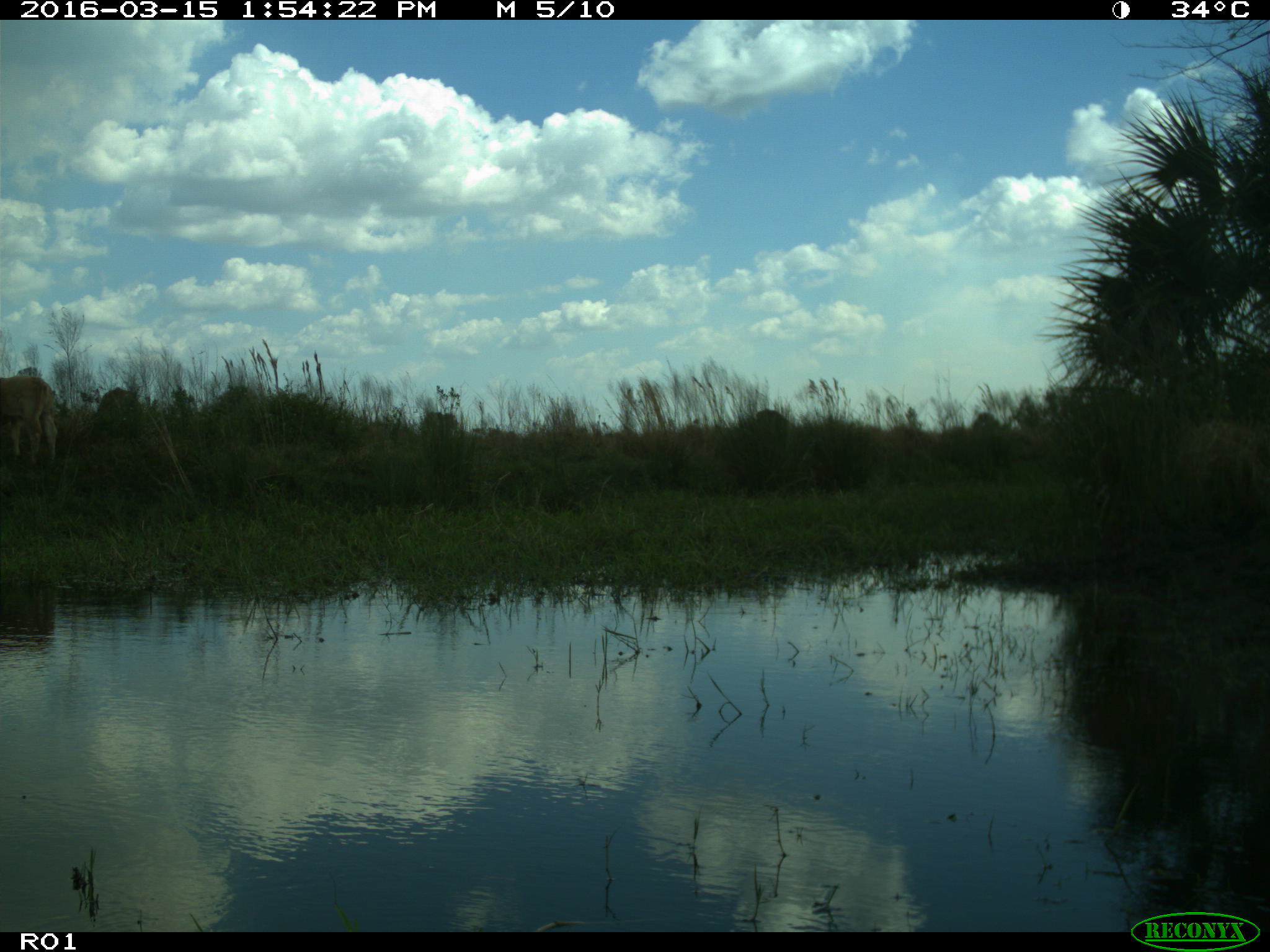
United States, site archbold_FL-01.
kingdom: Animalia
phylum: Chordata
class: Mammalia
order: Artiodactyla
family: Bovidae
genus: Bos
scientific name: Bos taurus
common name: domestic cow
Bos taurus (domestic cow).